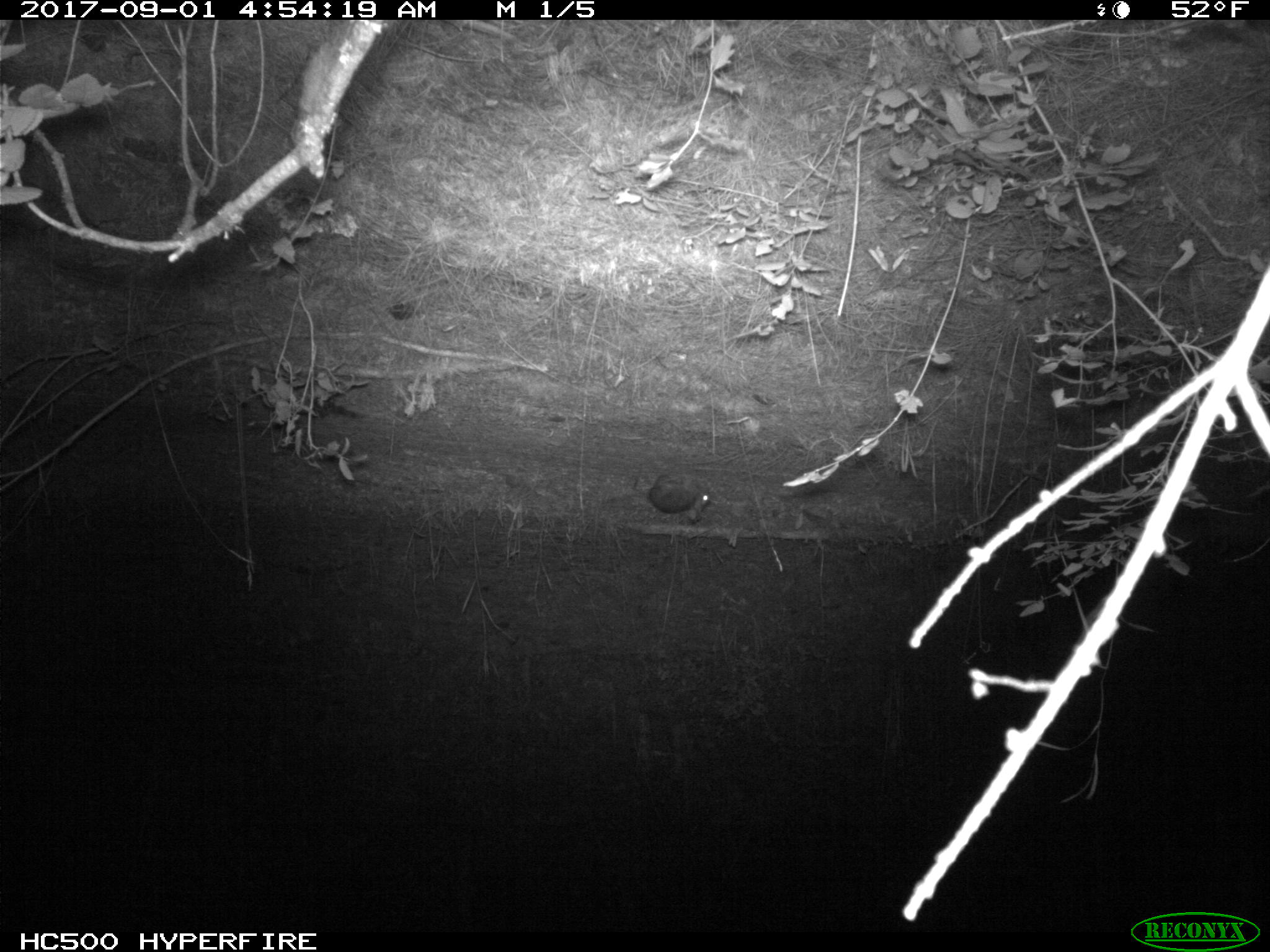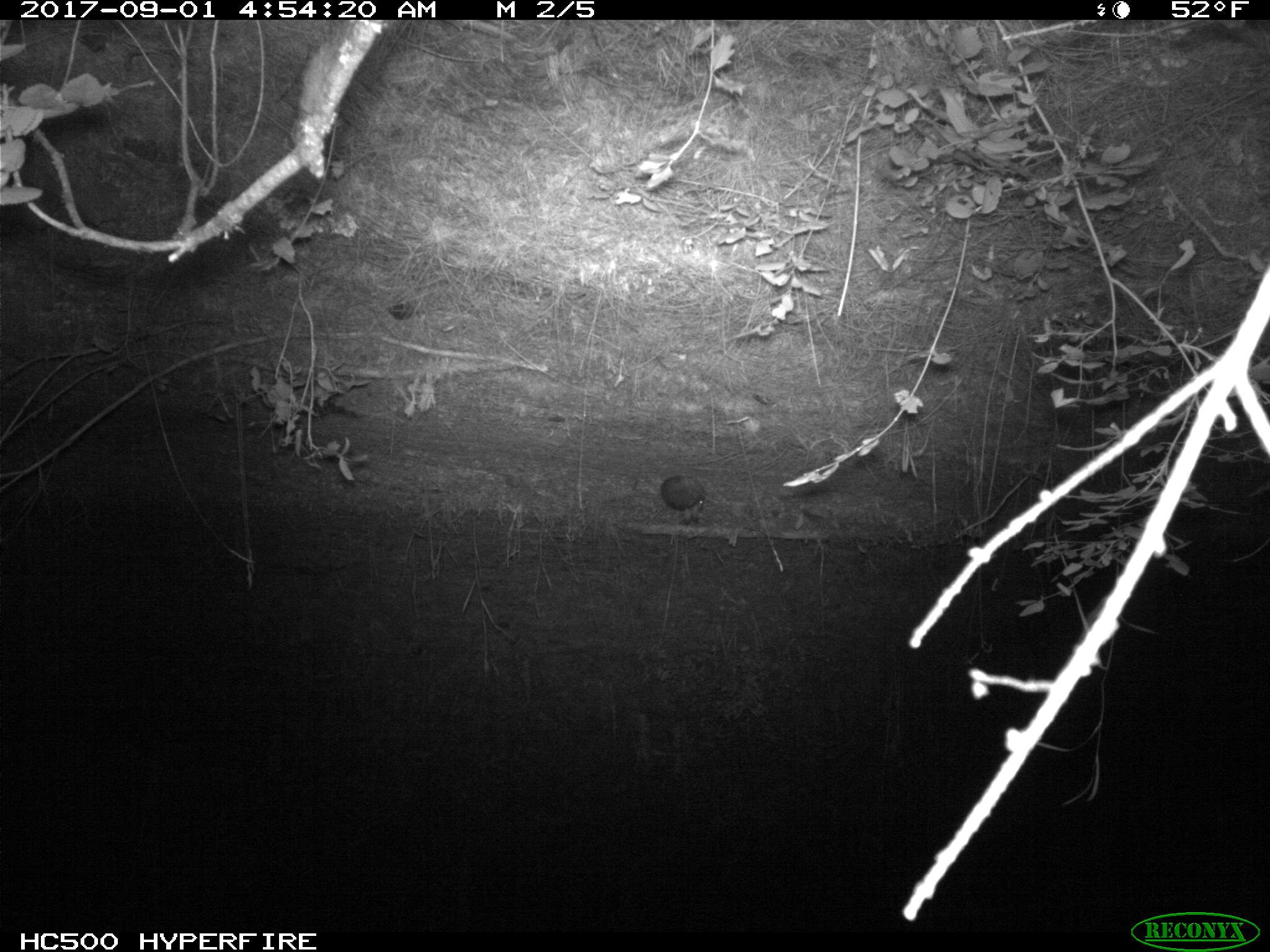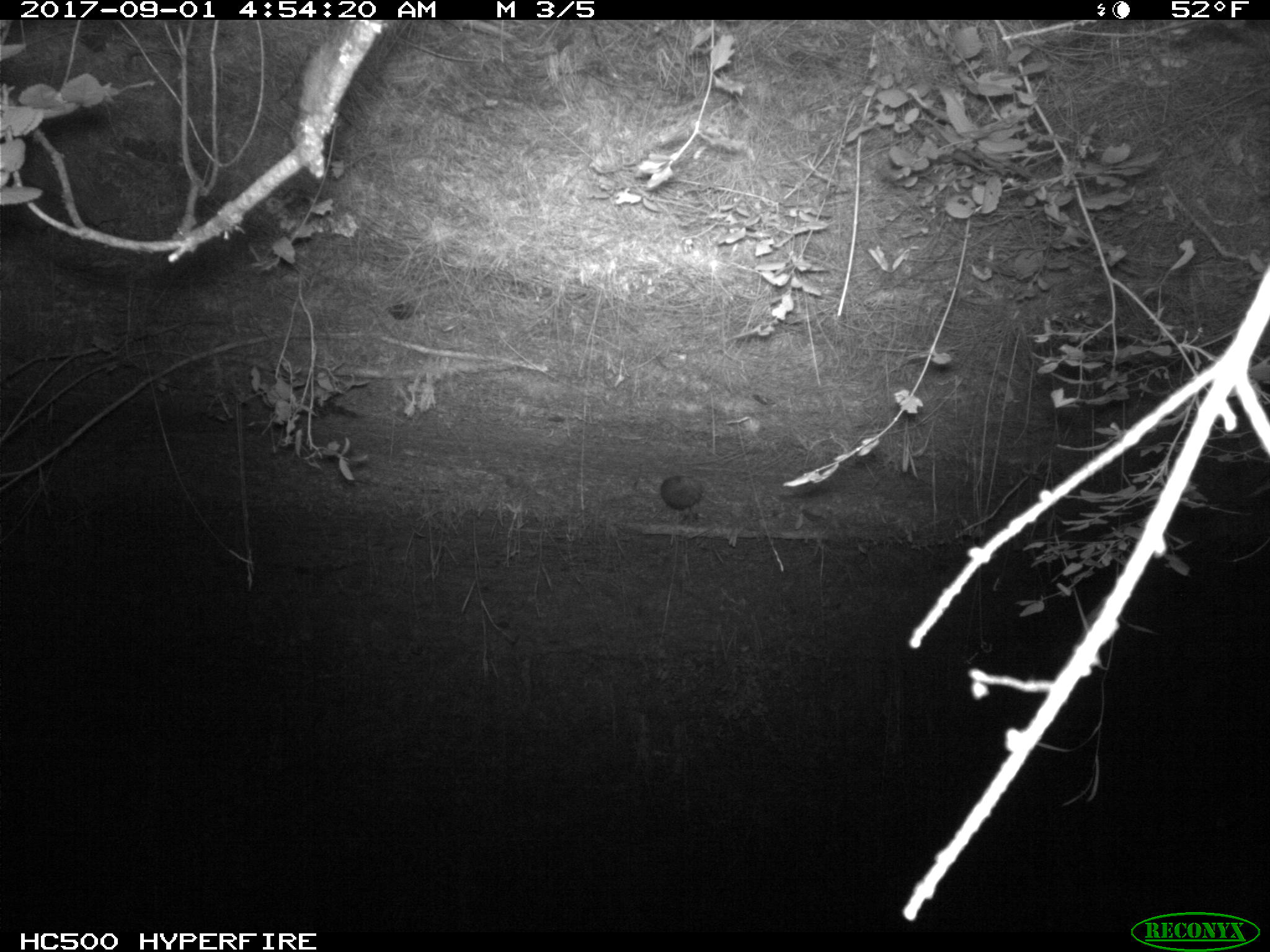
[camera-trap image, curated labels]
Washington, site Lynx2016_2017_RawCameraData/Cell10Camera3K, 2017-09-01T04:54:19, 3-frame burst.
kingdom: Animalia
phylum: Chordata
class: Mammalia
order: Lagomorpha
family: Leporidae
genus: Lepus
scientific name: Lepus americanus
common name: snowshoe hare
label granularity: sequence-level